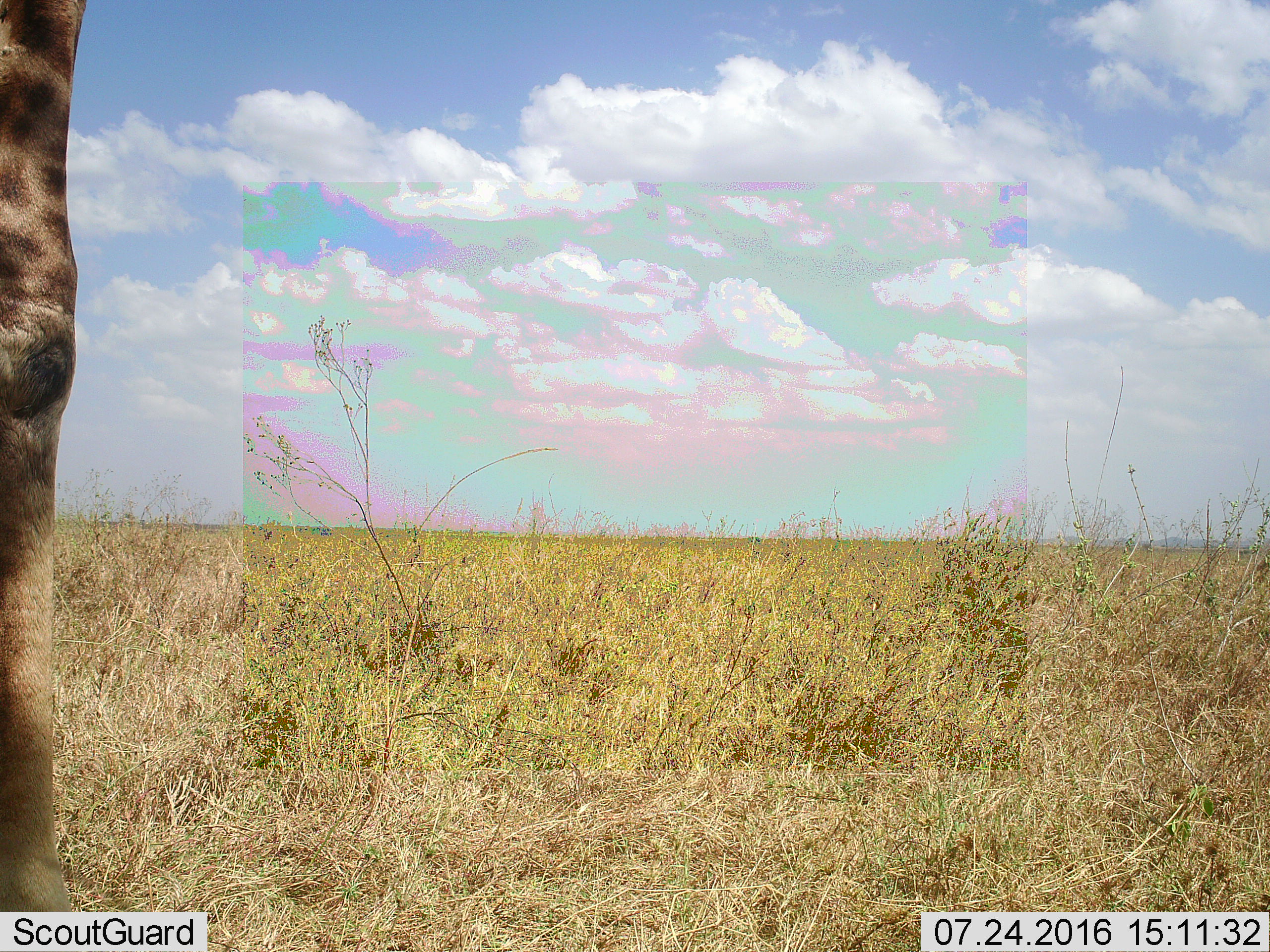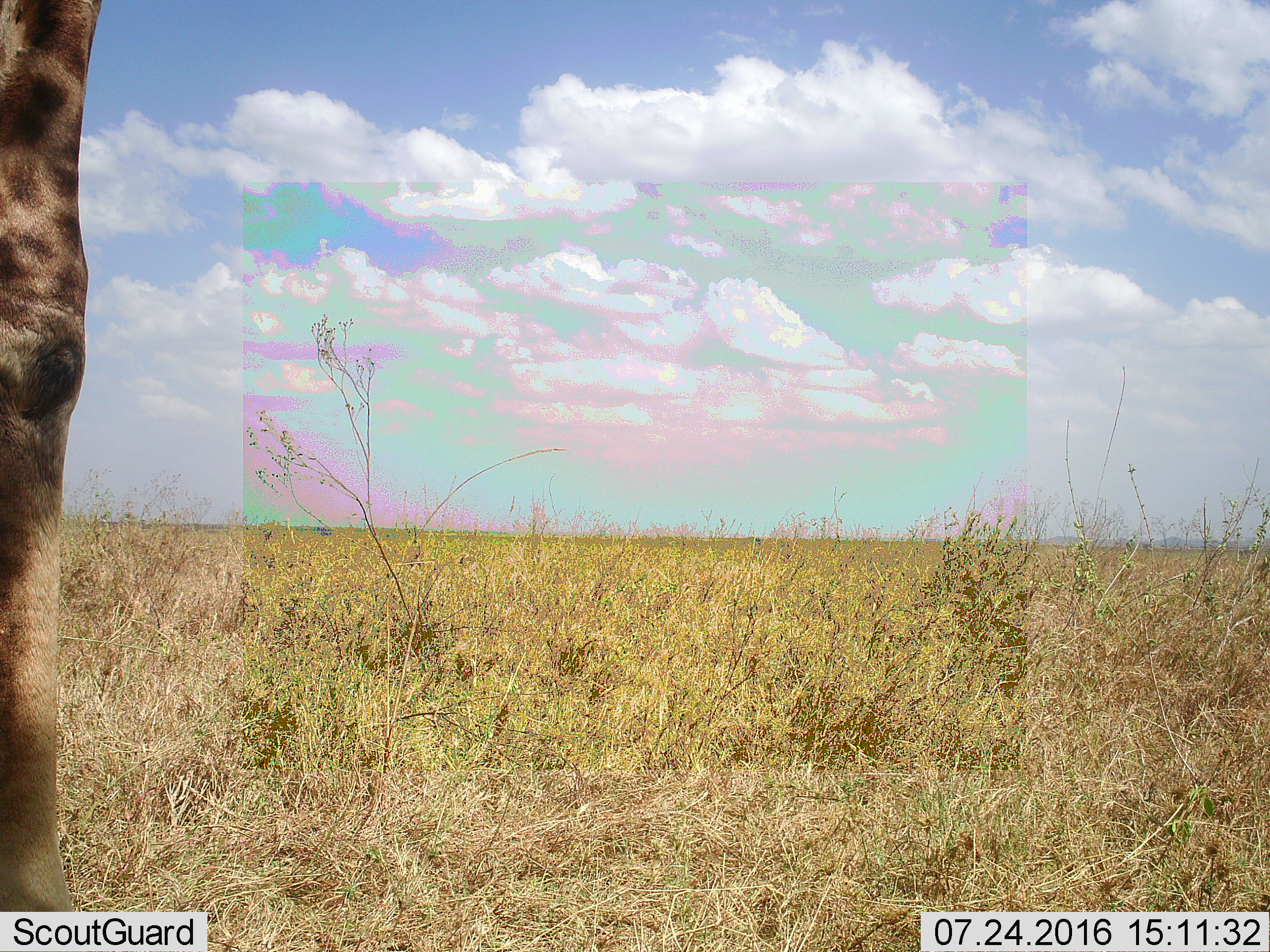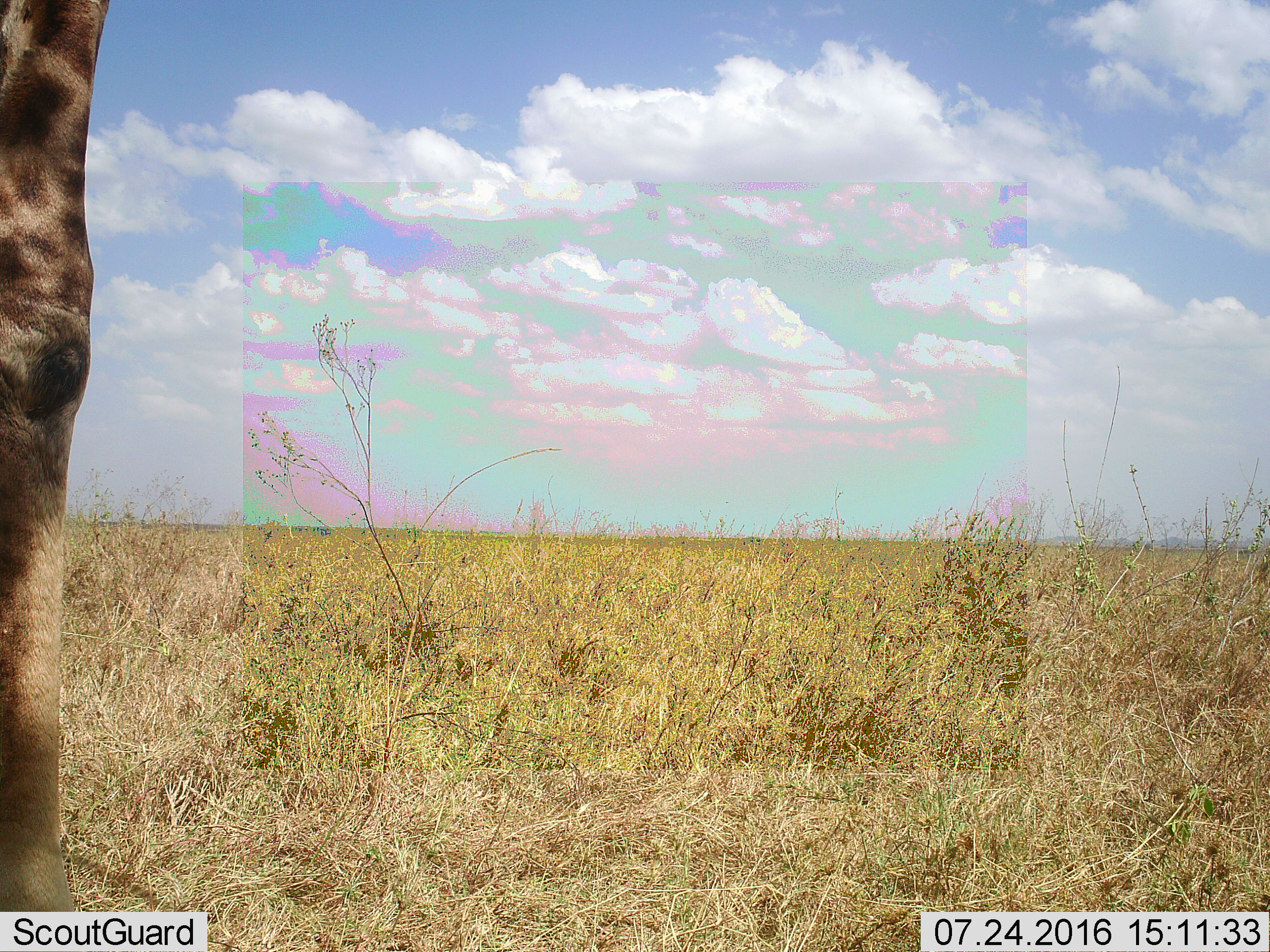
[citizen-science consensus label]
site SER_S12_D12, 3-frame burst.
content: unidentified animal